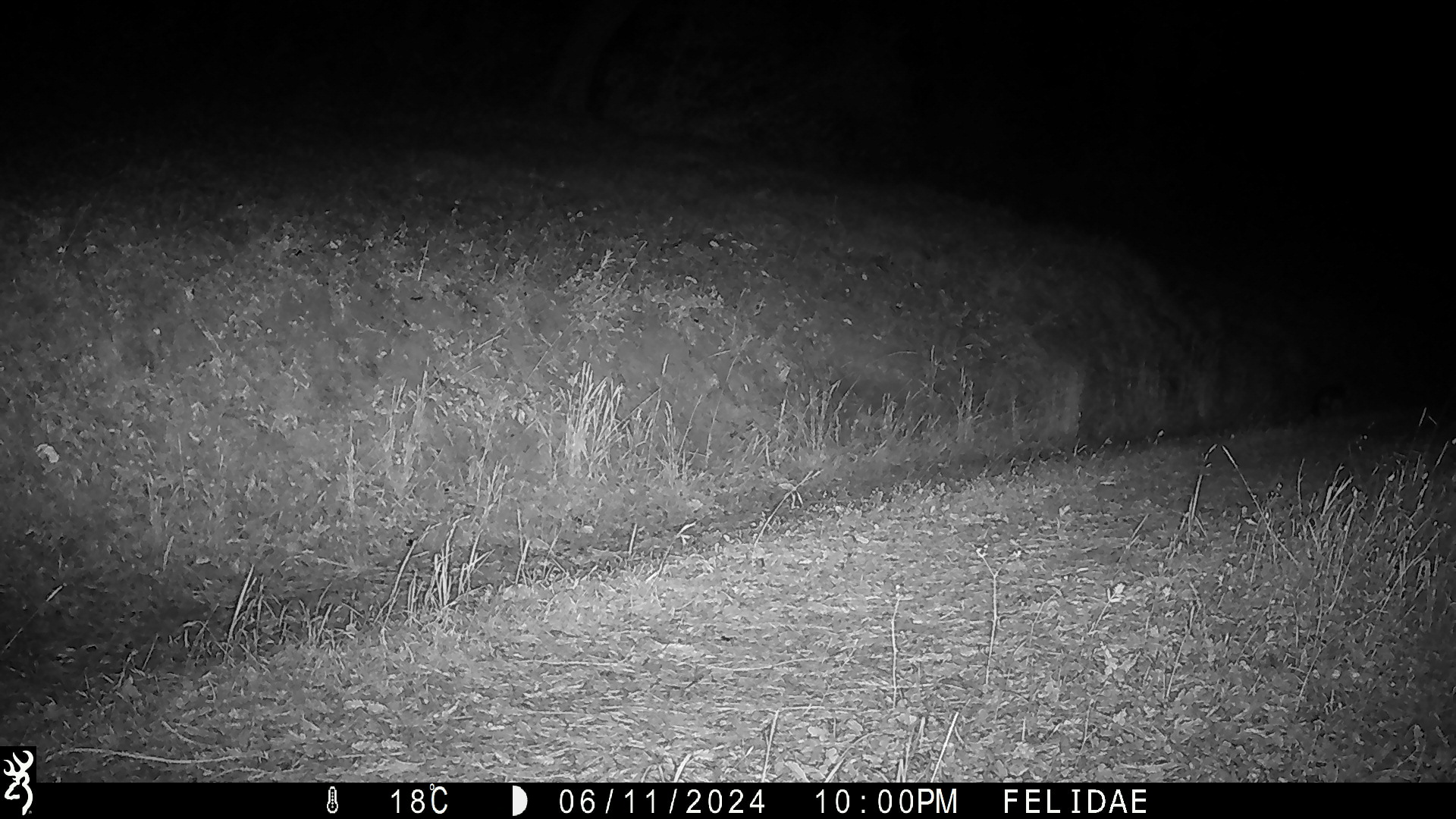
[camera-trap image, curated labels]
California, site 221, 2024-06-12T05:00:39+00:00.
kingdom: Animalia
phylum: Chordata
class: Mammalia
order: Carnivora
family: Canidae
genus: Urocyon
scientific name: Urocyon cinereoargenteus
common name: gray fox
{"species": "gray fox (Urocyon cinereoargenteus)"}